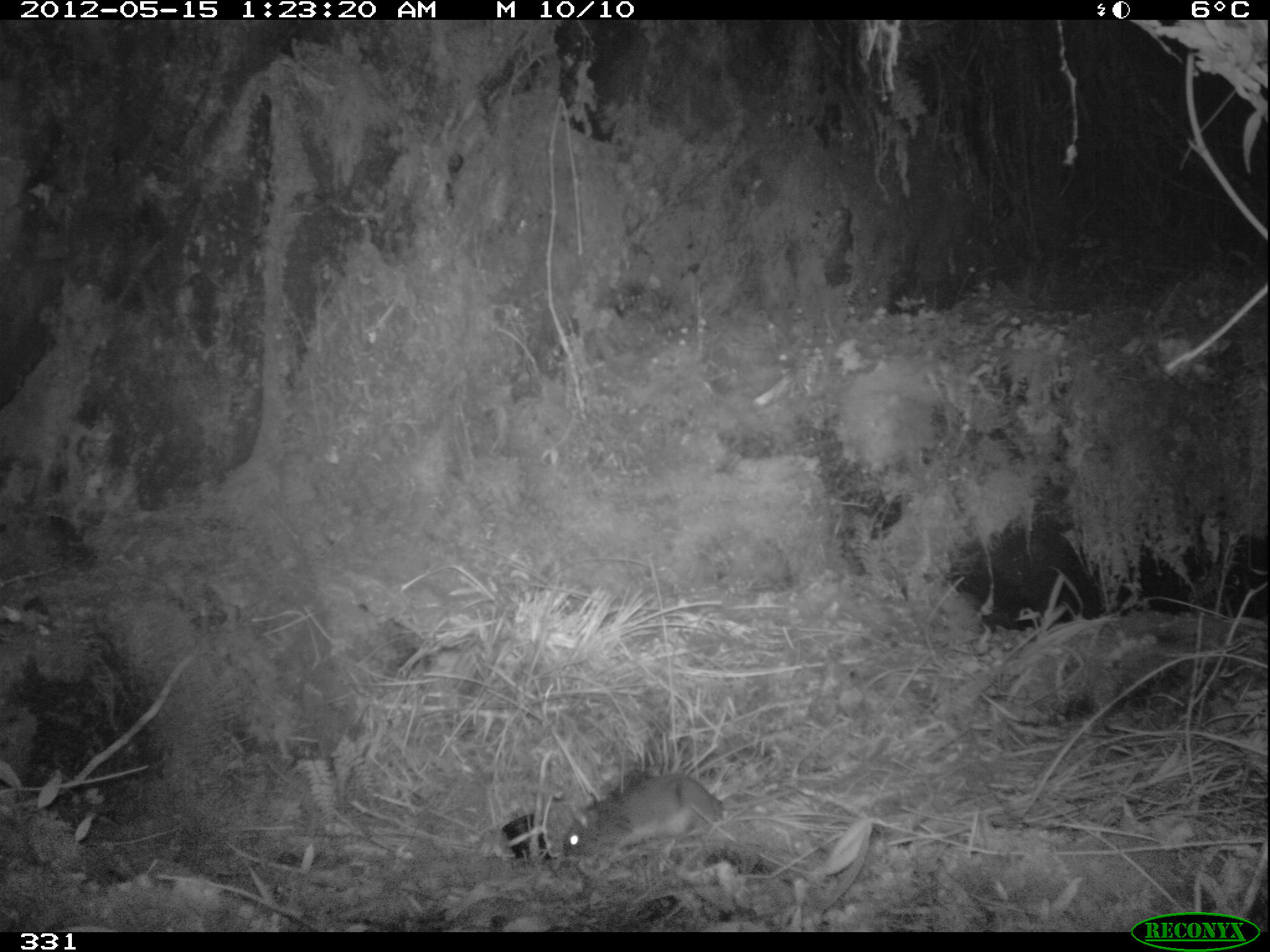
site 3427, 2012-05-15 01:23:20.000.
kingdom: Animalia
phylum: Chordata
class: Mammalia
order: Rodentia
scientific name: Rodentia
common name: rodents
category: unknown rodent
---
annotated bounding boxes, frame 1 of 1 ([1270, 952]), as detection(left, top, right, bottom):
unknown rodent: detection(561, 756, 871, 876)